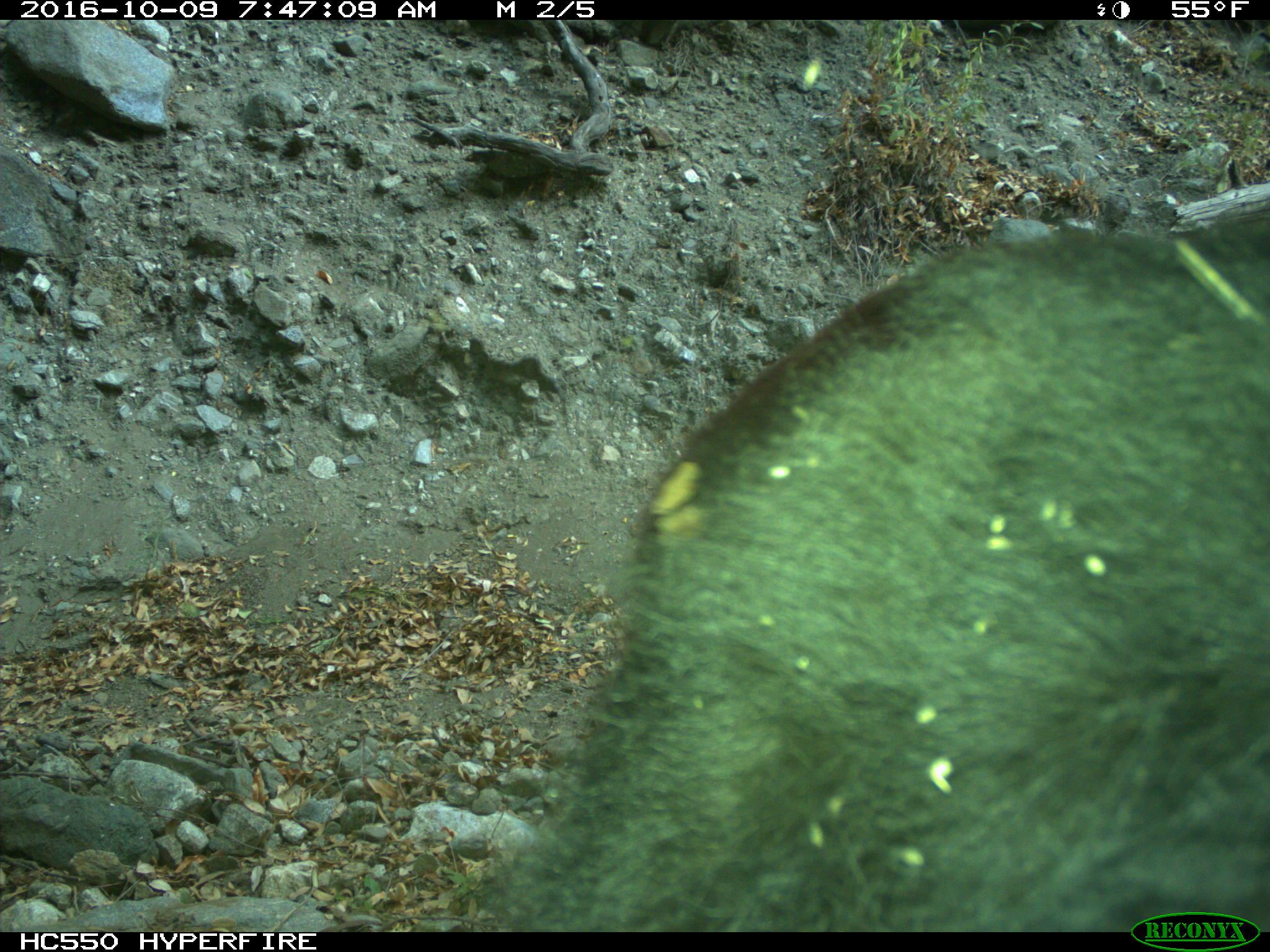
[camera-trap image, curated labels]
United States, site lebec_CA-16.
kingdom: Animalia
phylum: Chordata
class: Mammalia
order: Carnivora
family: Ursidae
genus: Ursus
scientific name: Ursus americanus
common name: american black bear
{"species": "Ursus americanus (american black bear)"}